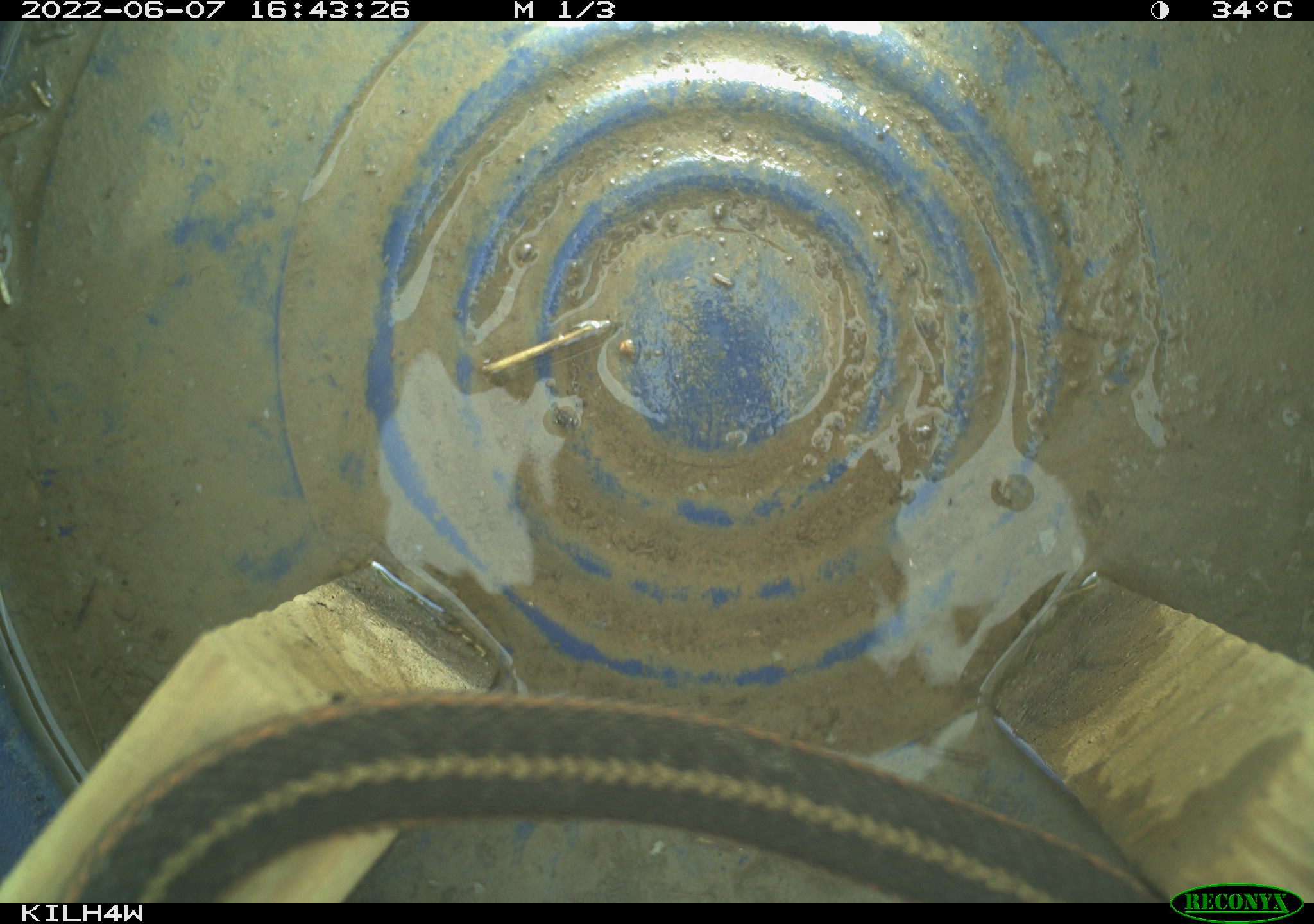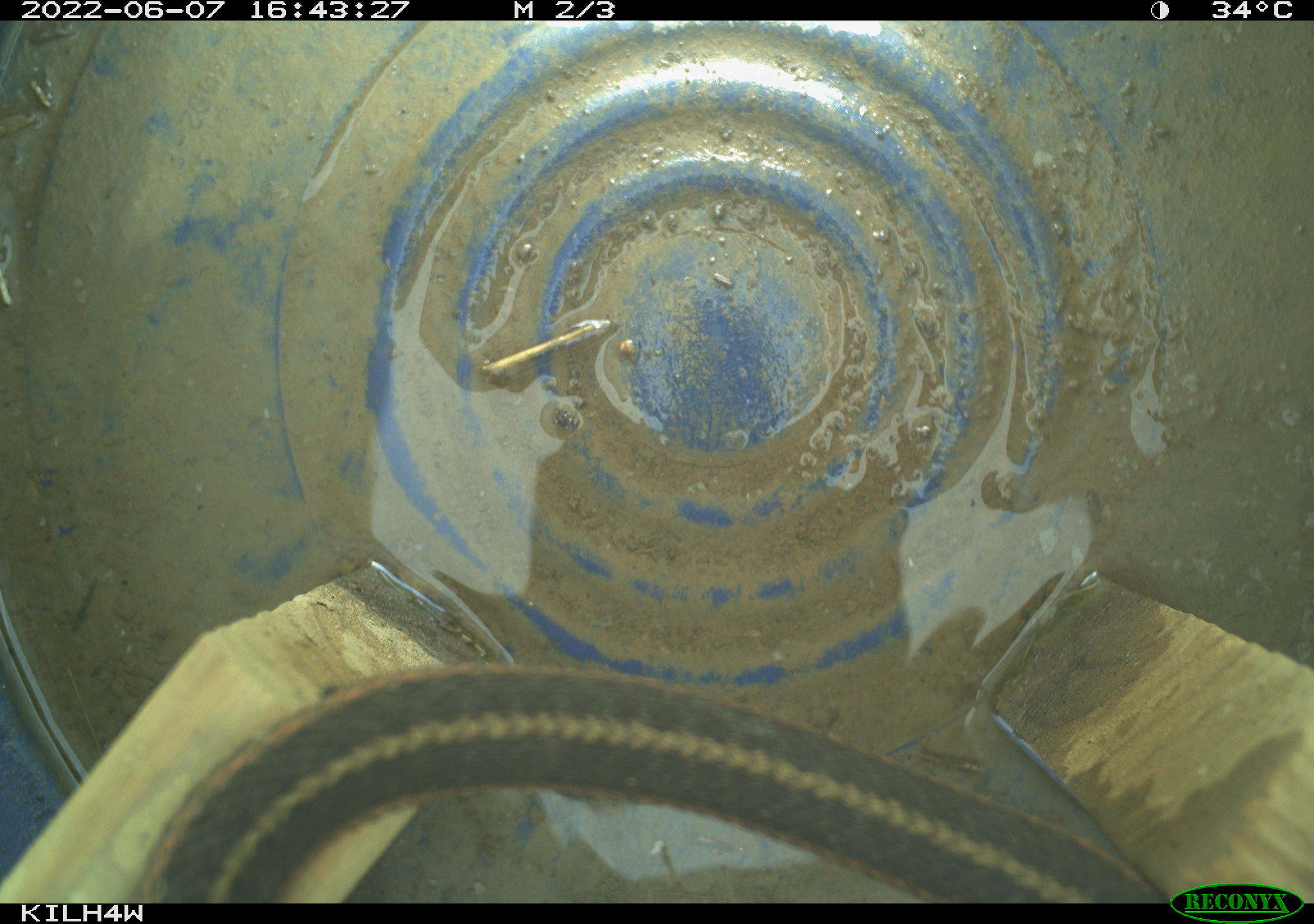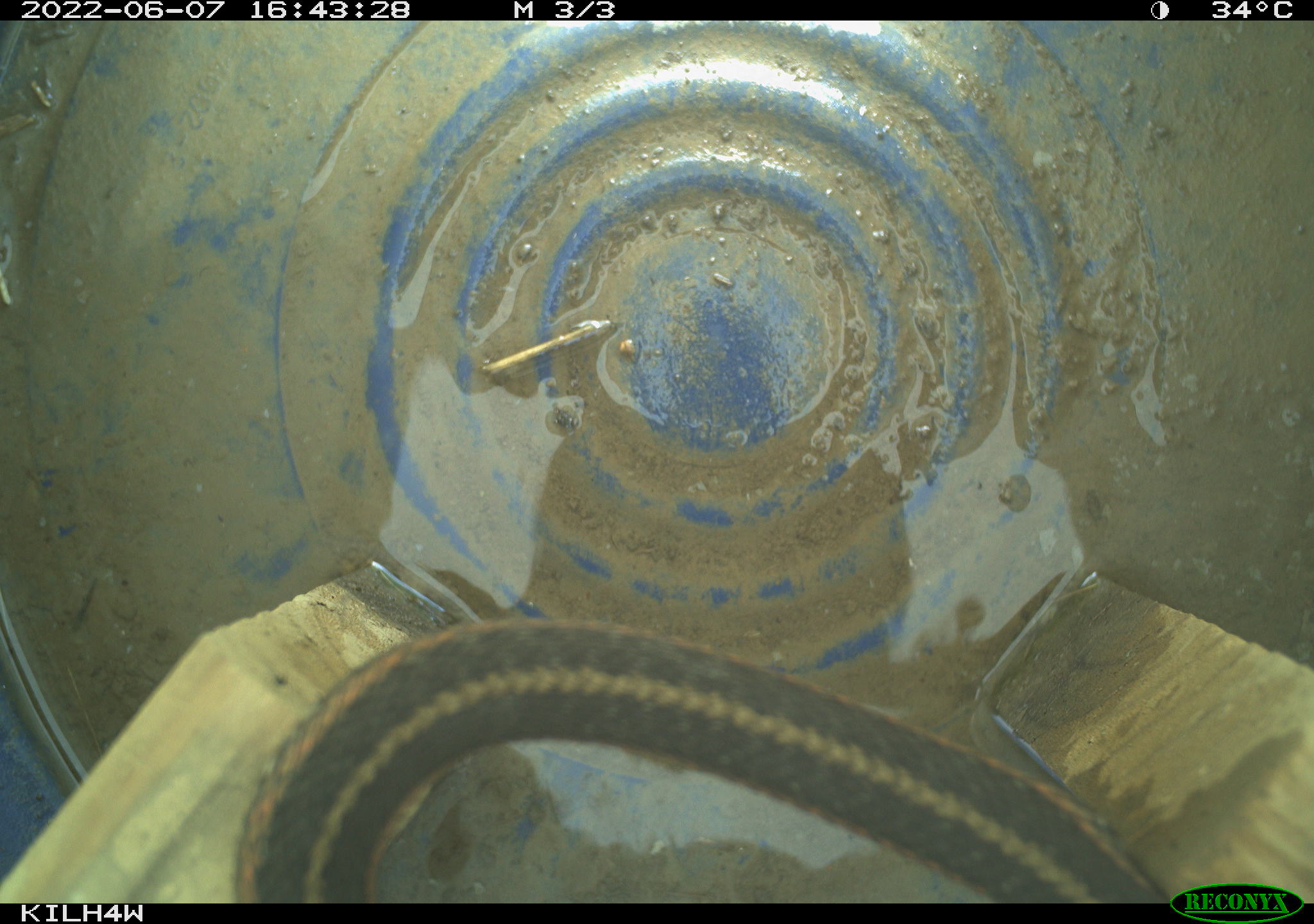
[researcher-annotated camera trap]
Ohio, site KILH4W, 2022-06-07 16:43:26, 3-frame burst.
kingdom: Animalia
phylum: Chordata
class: Reptilia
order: Squamata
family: Colubridae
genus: Thamnophis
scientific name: Thamnophis sirtalis sirtalis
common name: eastern gartersnake